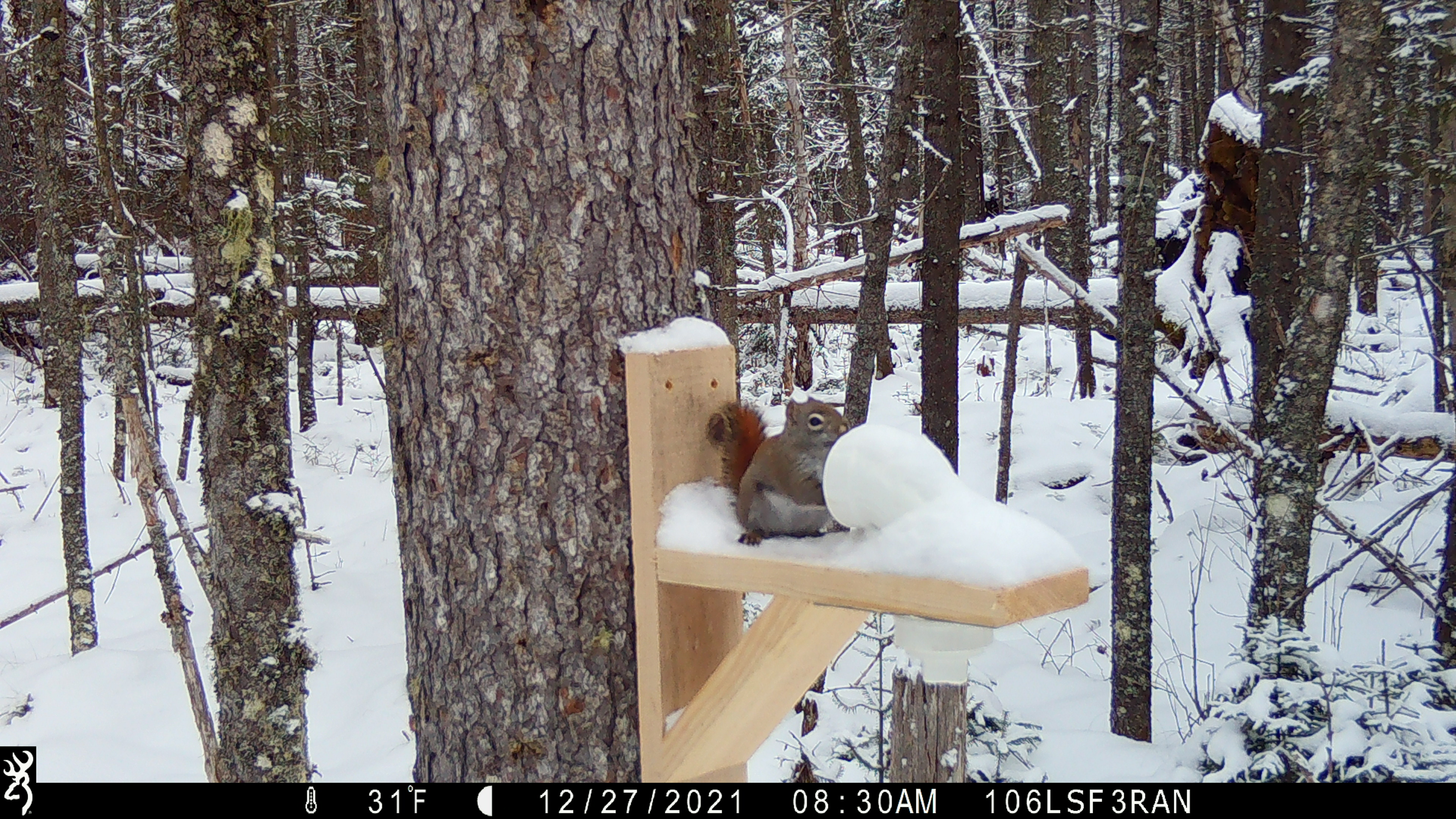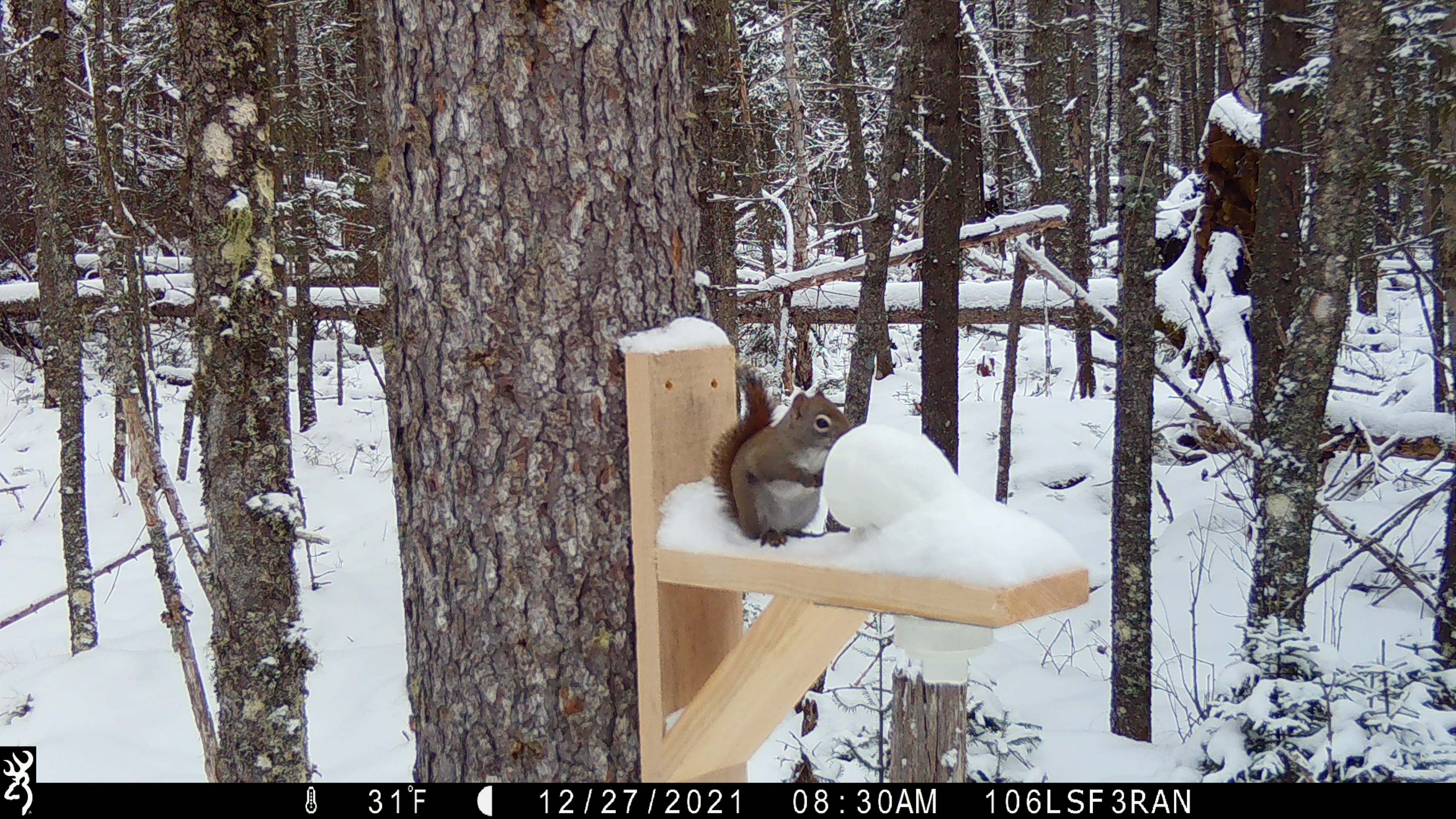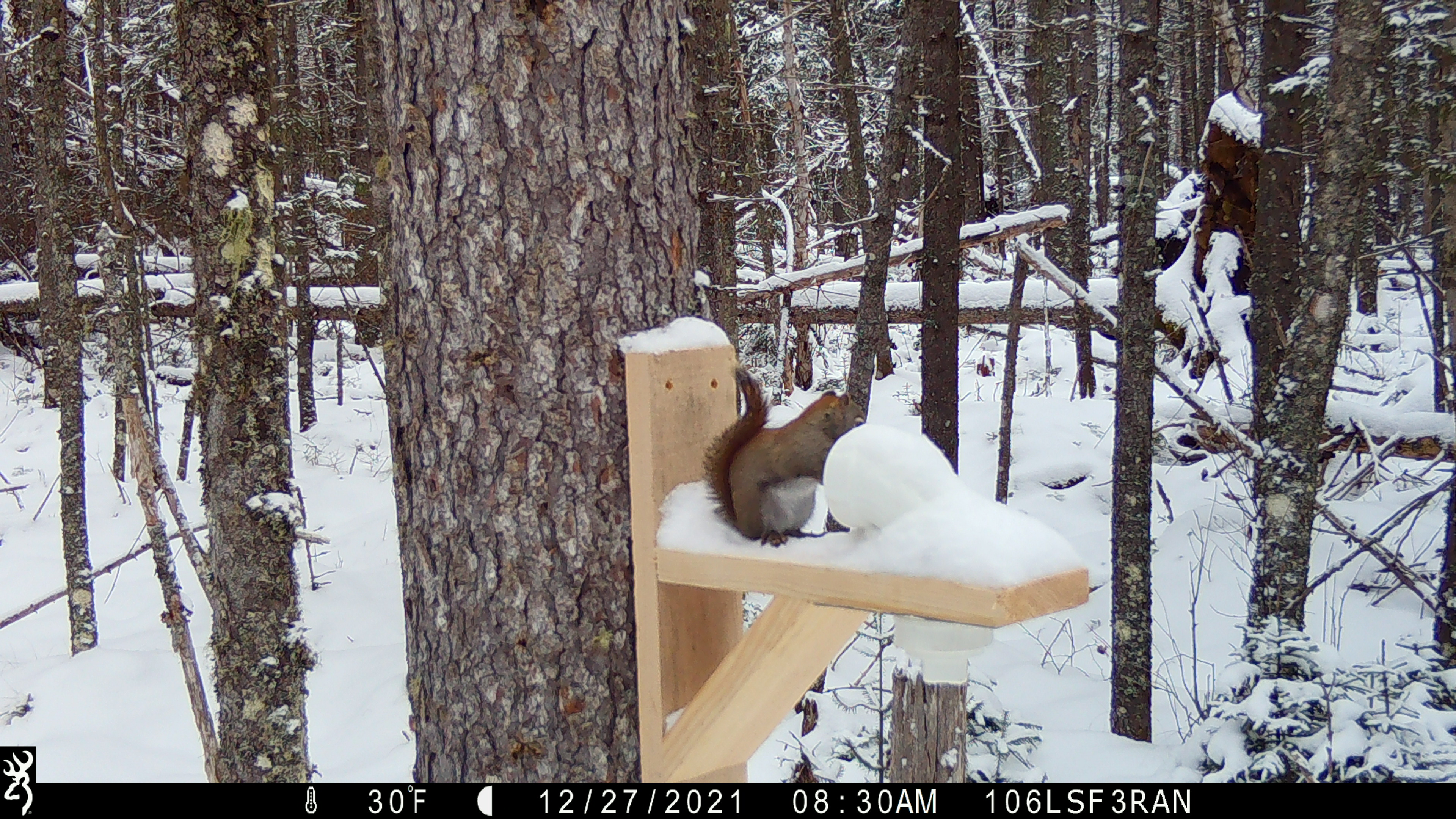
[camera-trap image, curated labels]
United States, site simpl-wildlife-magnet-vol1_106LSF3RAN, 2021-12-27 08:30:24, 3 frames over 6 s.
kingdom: Animalia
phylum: Chordata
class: Mammalia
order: Rodentia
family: Sciuridae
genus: Tamiasciurus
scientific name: Tamiasciurus hudsonicus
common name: red squirrel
Red squirrel (Tamiasciurus hudsonicus).